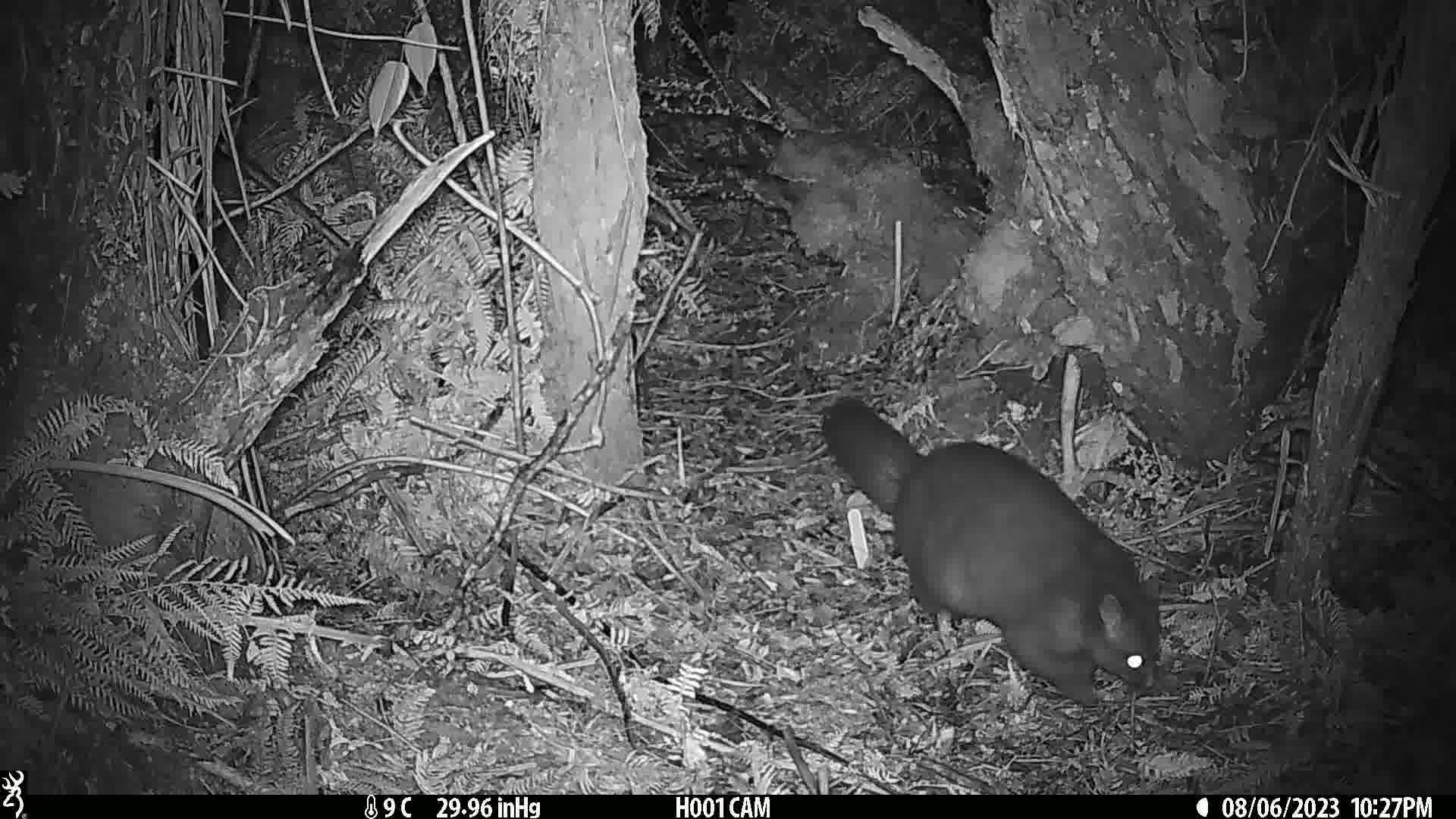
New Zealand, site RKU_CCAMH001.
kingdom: Animalia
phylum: Chordata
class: Mammalia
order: Diprotodontia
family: Phalangeridae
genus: Trichosurus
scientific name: Trichosurus vulpecula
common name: common brushtail possum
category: possum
Possum (common brushtail possum) (Trichosurus vulpecula).